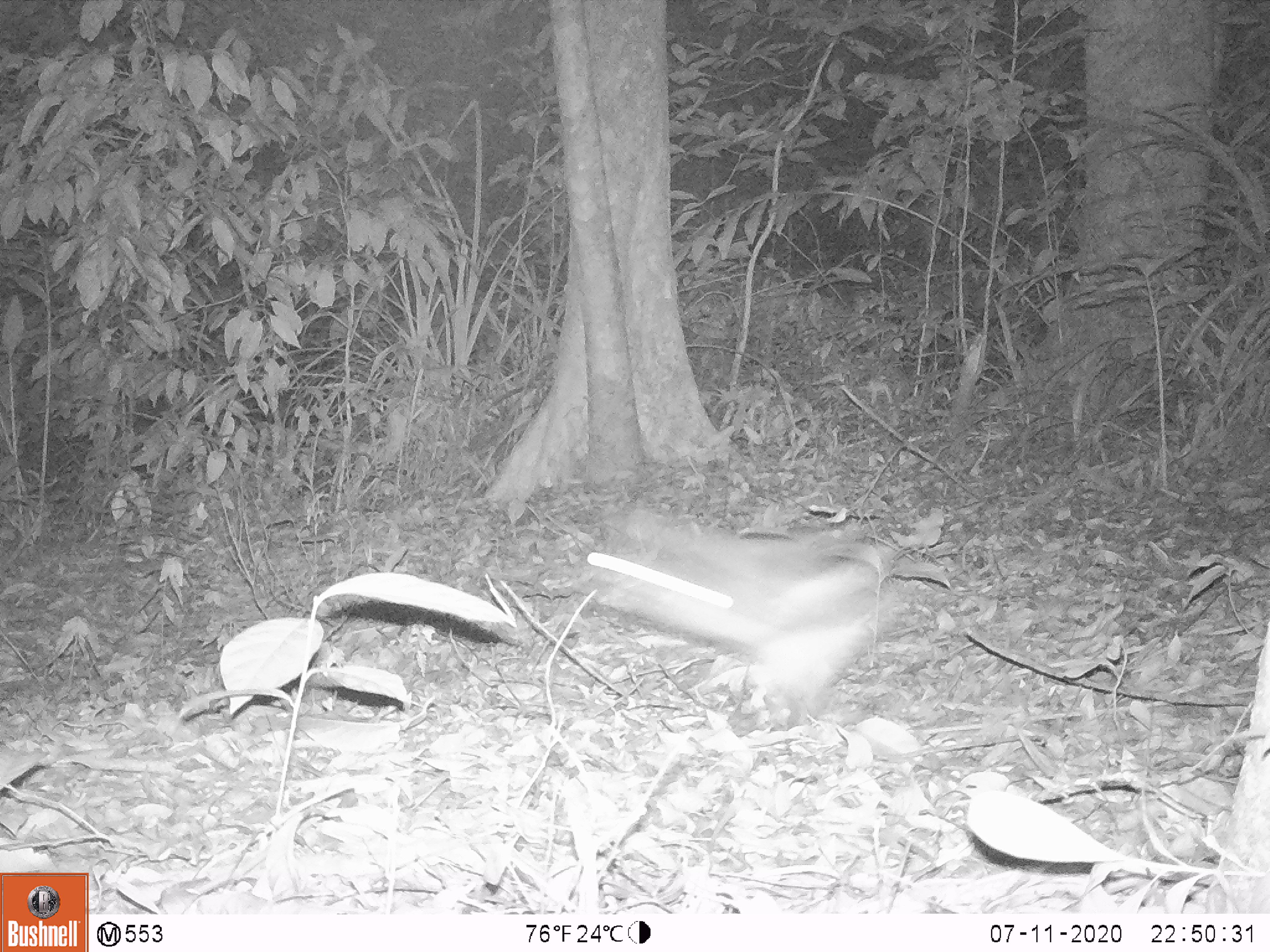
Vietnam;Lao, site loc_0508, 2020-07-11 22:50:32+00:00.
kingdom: Animalia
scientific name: Animalia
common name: animal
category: unidentified animal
Unidentified animal (animal) (Animalia). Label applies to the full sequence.